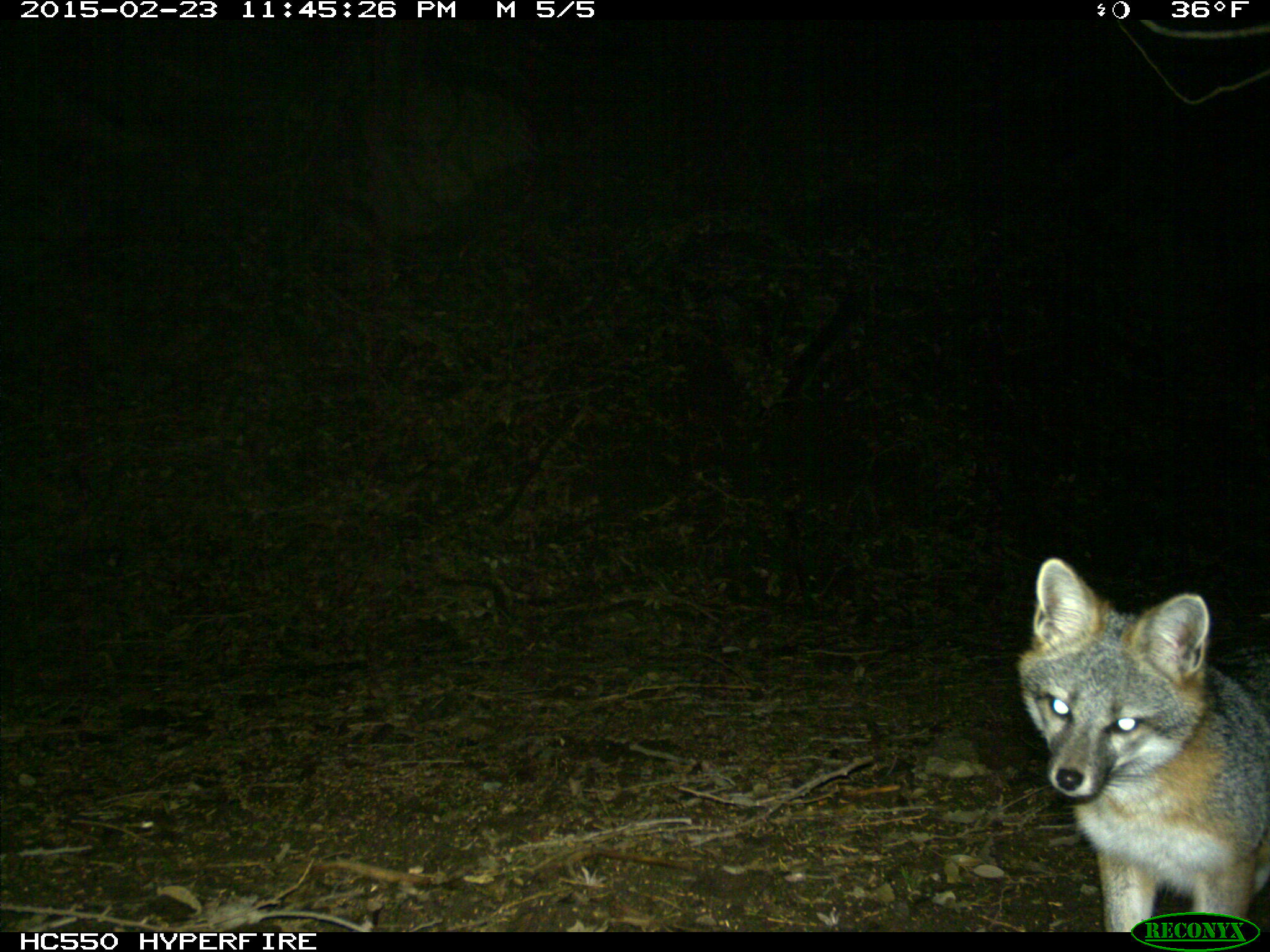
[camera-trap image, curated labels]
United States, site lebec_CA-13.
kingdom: Animalia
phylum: Chordata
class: Mammalia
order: Carnivora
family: Canidae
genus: Urocyon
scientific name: Urocyon cinereoargenteus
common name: gray fox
Urocyon cinereoargenteus (gray fox).